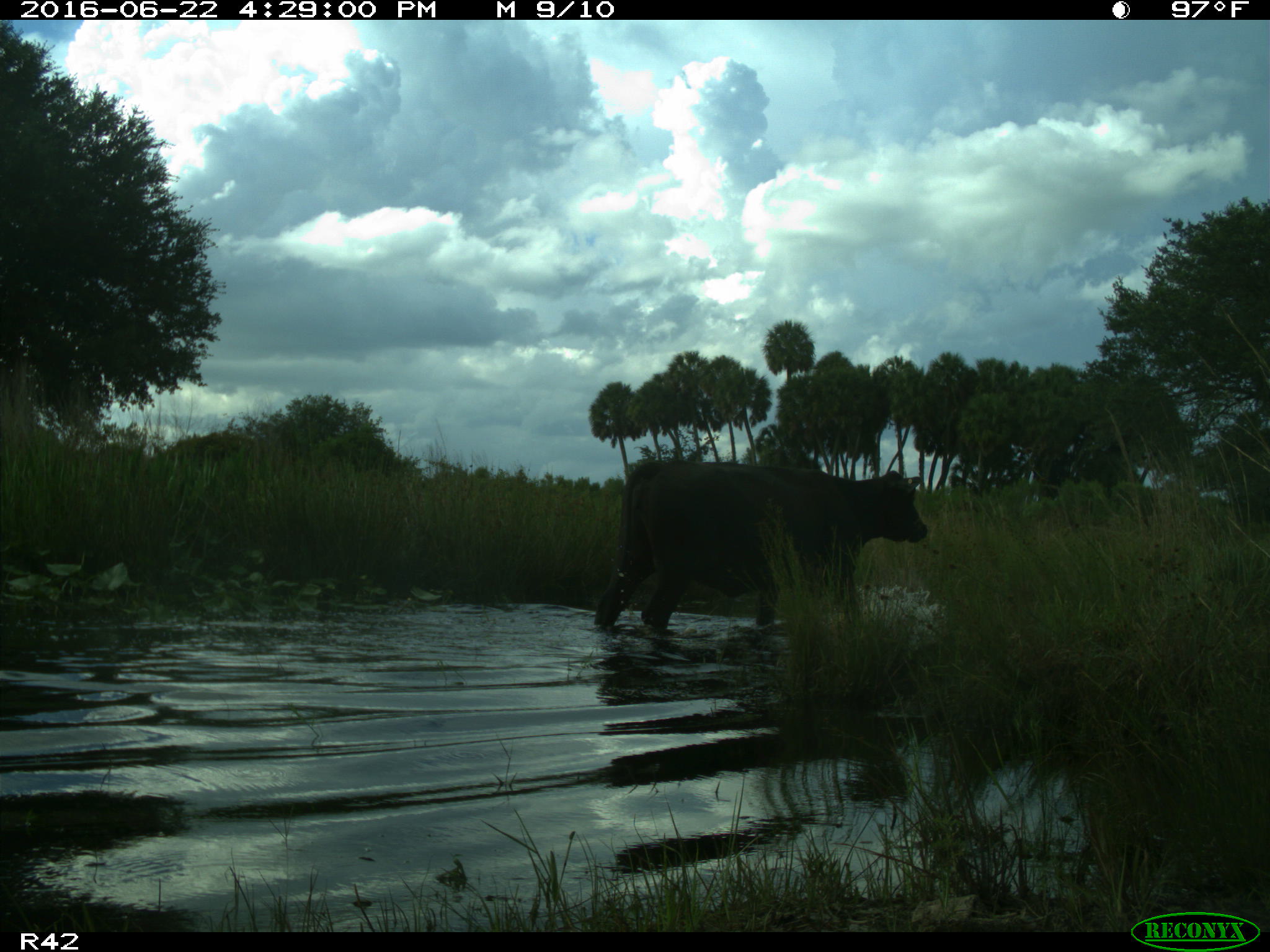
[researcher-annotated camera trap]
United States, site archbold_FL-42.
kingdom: Animalia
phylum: Chordata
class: Mammalia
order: Artiodactyla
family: Bovidae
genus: Bos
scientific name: Bos taurus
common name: domestic cow